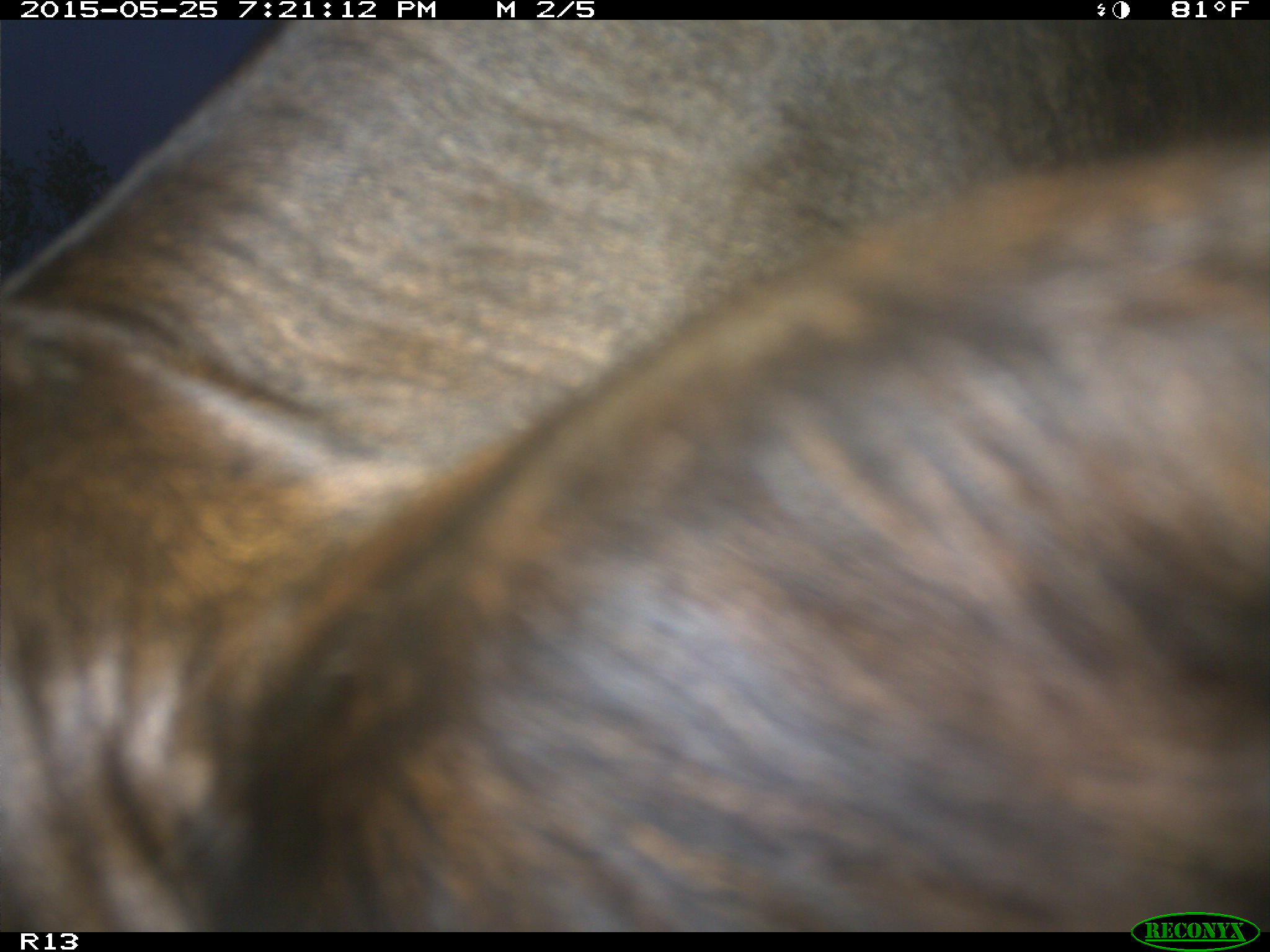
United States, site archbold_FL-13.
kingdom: Animalia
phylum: Chordata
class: Mammalia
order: Artiodactyla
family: Bovidae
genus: Bos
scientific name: Bos taurus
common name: domestic cow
Bos taurus (domestic cow).